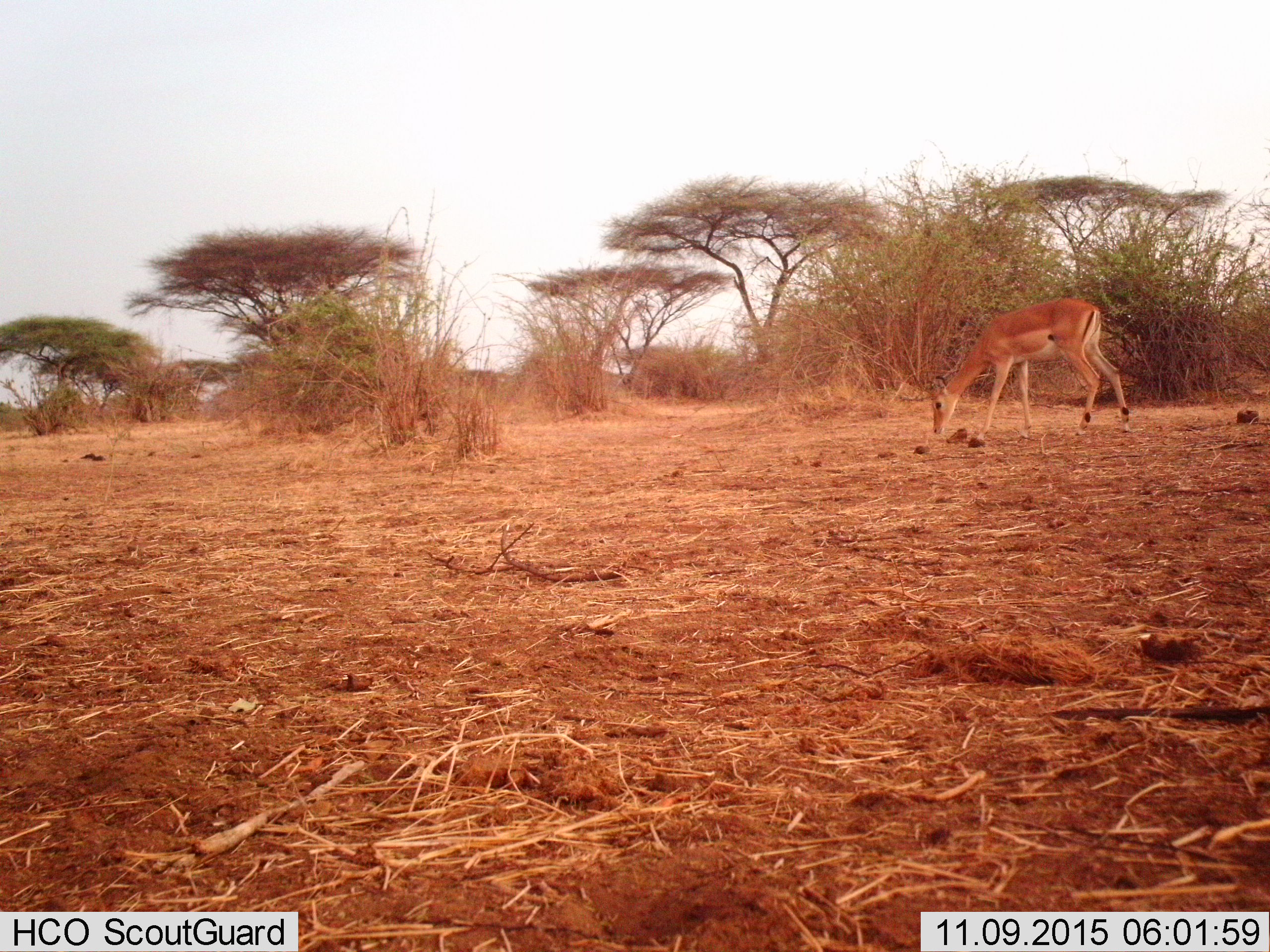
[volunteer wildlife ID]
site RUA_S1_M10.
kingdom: Animalia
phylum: Chordata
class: Mammalia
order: Artiodactyla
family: Bovidae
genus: Aepyceros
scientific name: Aepyceros melampus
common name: impala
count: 1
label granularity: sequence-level